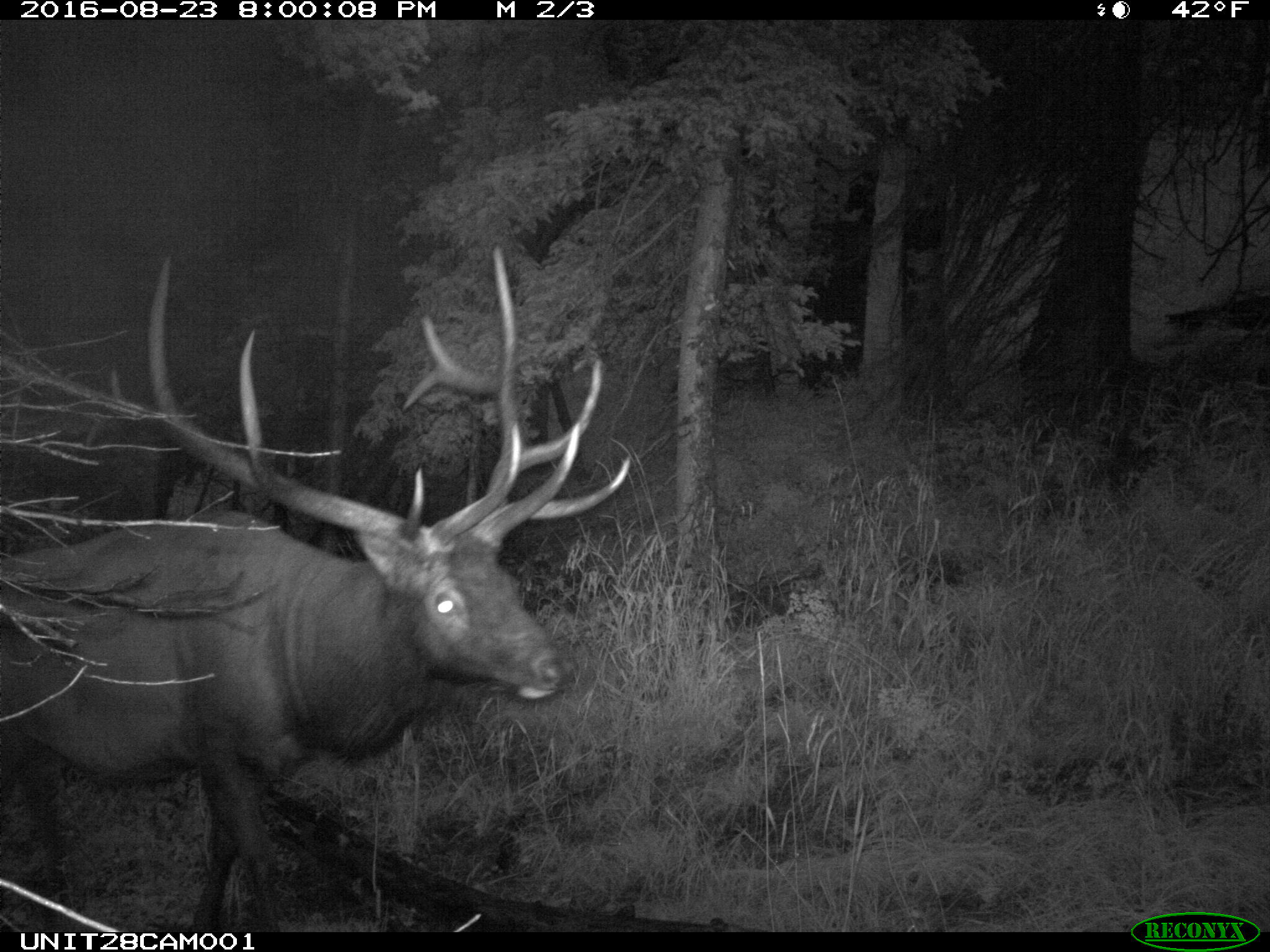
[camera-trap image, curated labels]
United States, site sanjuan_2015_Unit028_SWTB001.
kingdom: Animalia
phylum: Chordata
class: Mammalia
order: Artiodactyla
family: Cervidae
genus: Cervus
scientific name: Cervus elaphus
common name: red deer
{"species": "Cervus elaphus (red deer)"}